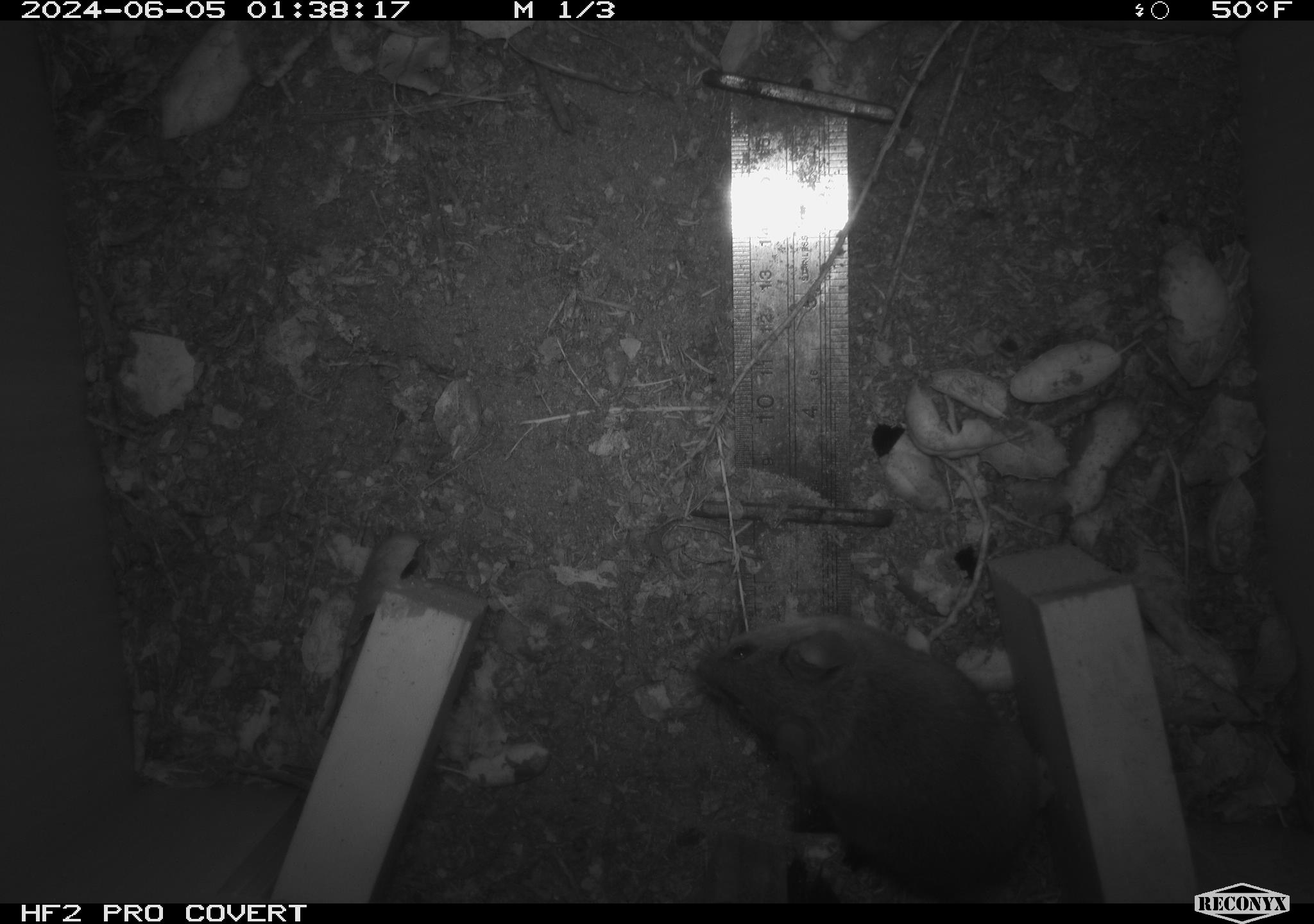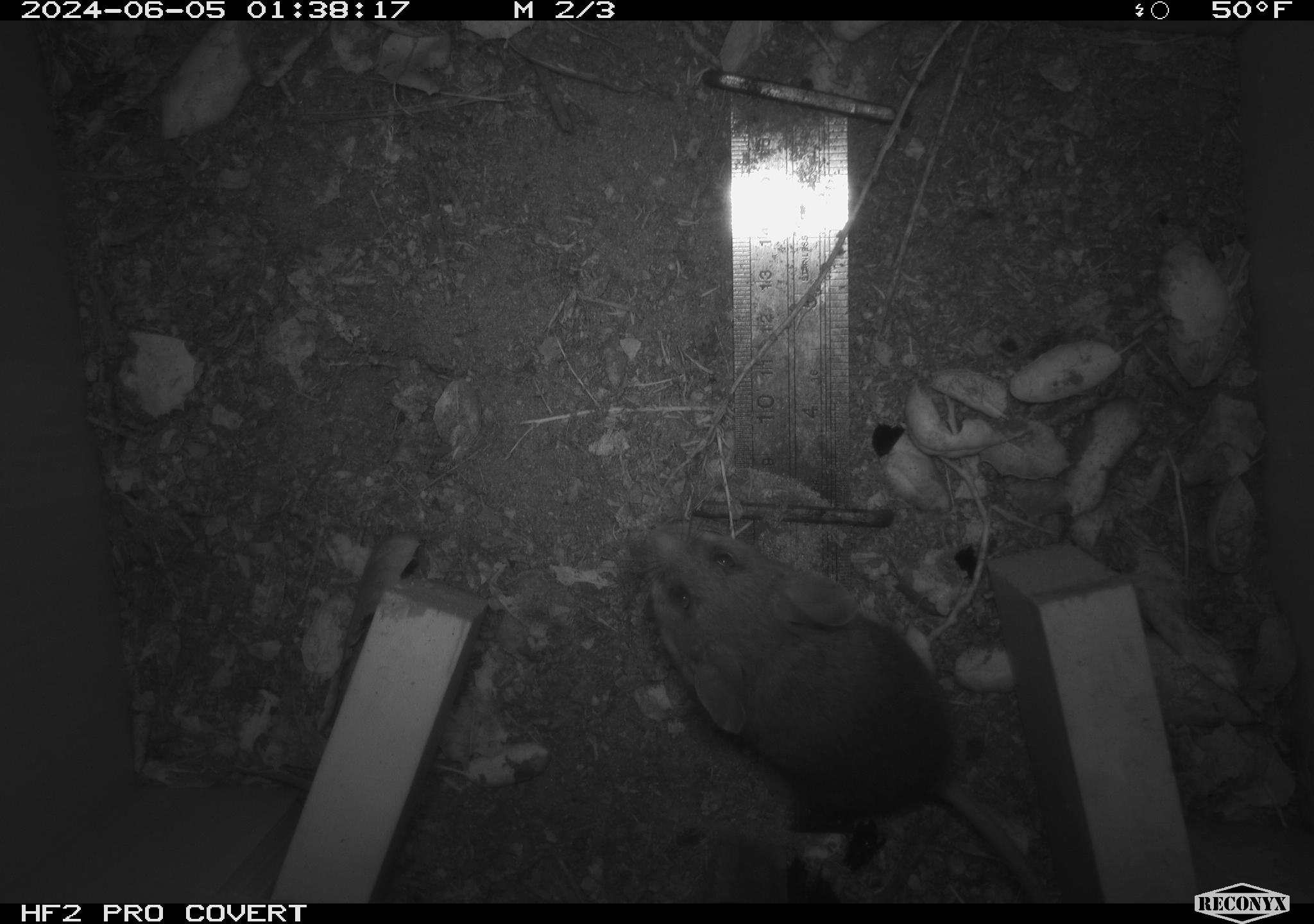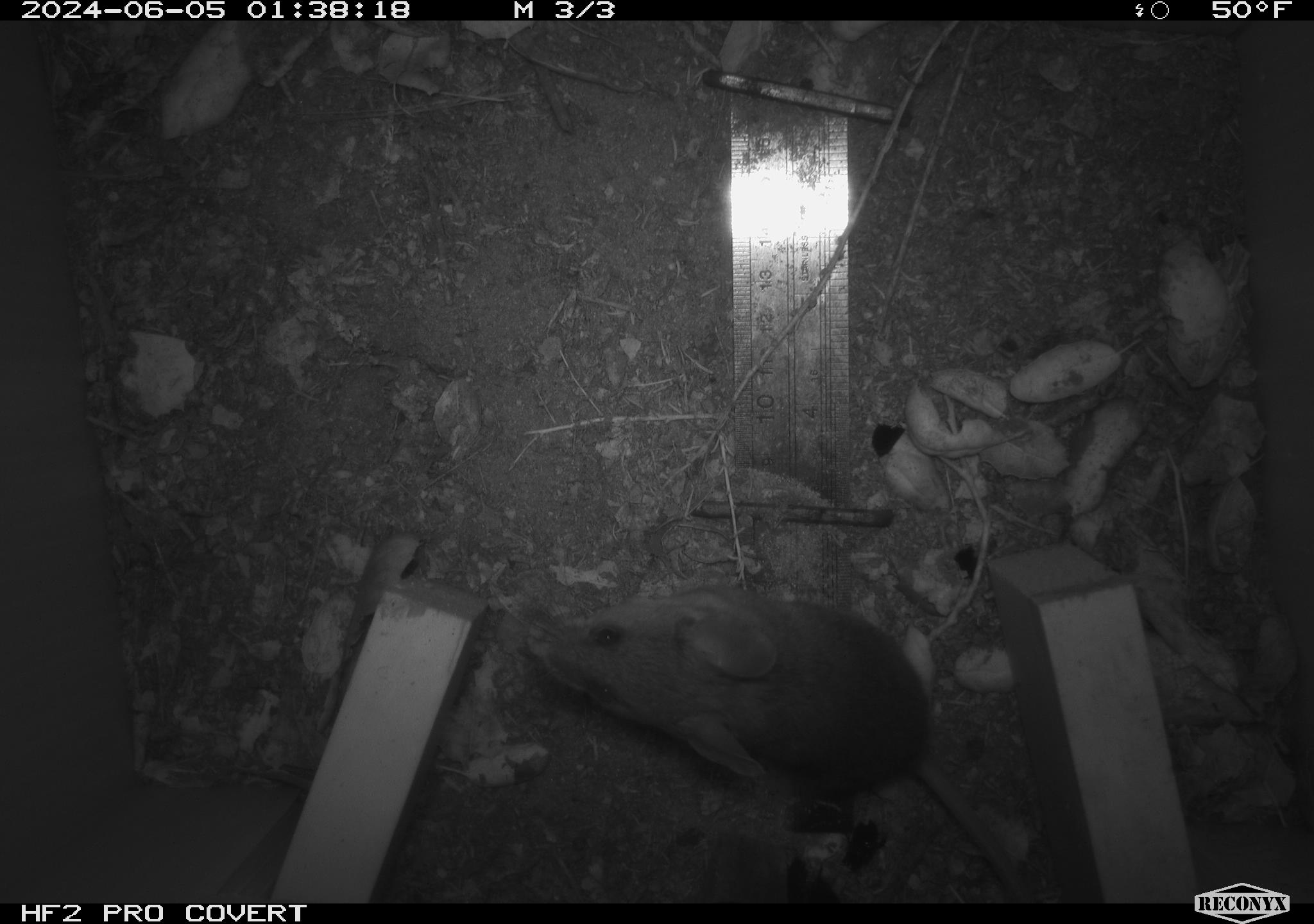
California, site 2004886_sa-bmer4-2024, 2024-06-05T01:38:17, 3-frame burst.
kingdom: Animalia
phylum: Chordata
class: Mammalia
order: Rodentia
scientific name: Rodentia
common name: woodrat or rat or mouse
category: woodrat or rat or mouse species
Woodrat or rat or mouse species (woodrat or rat or mouse) (Rodentia).